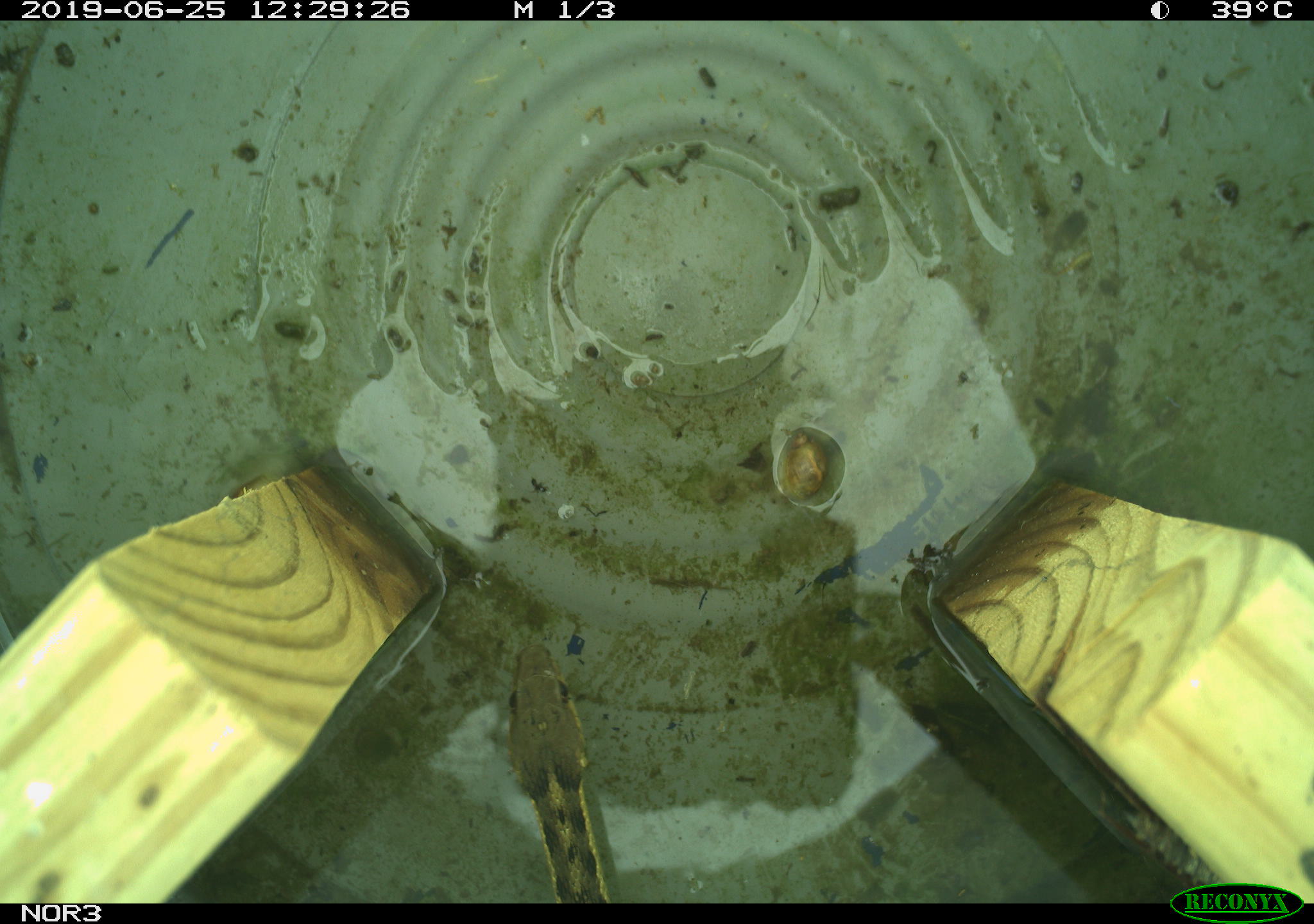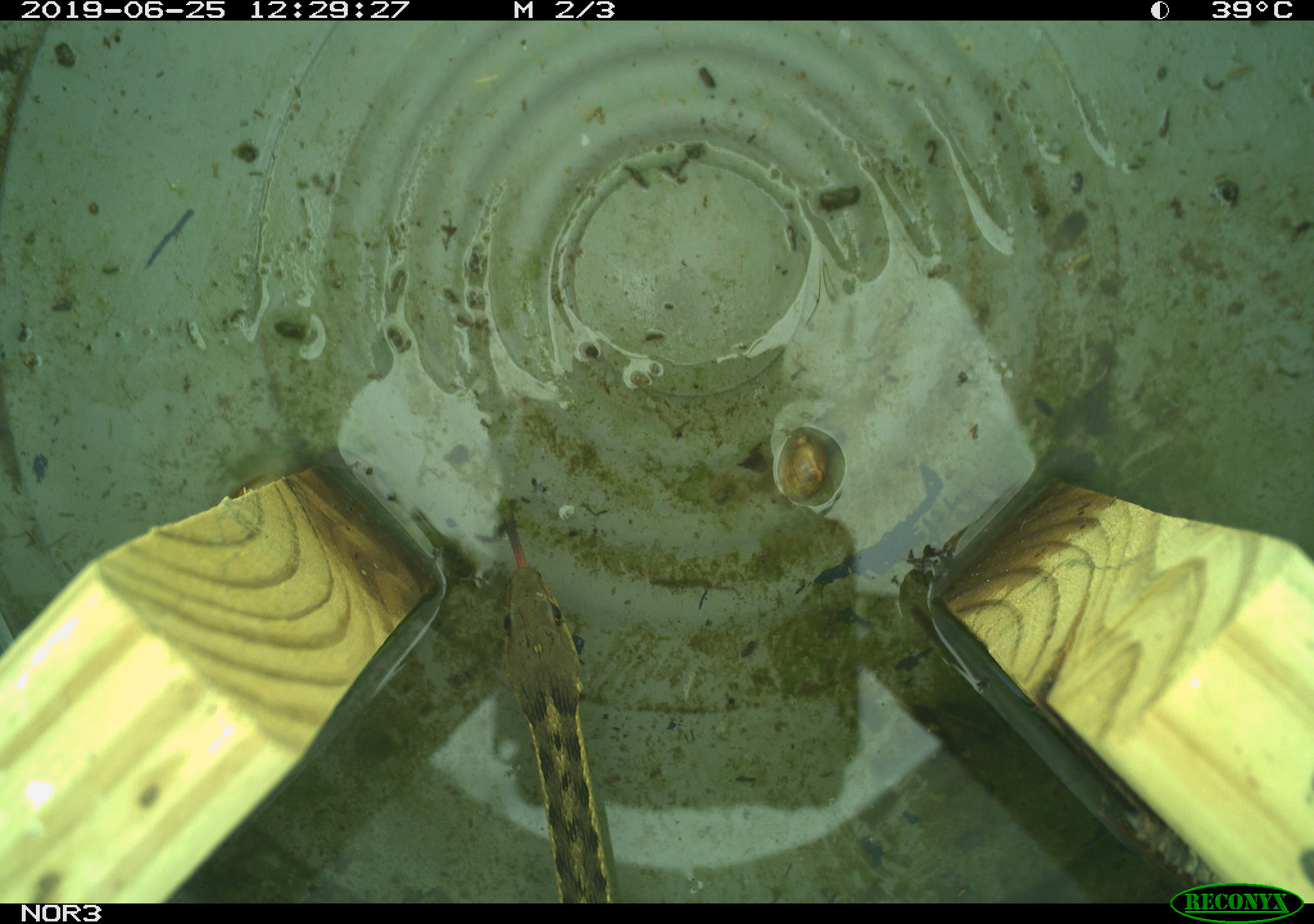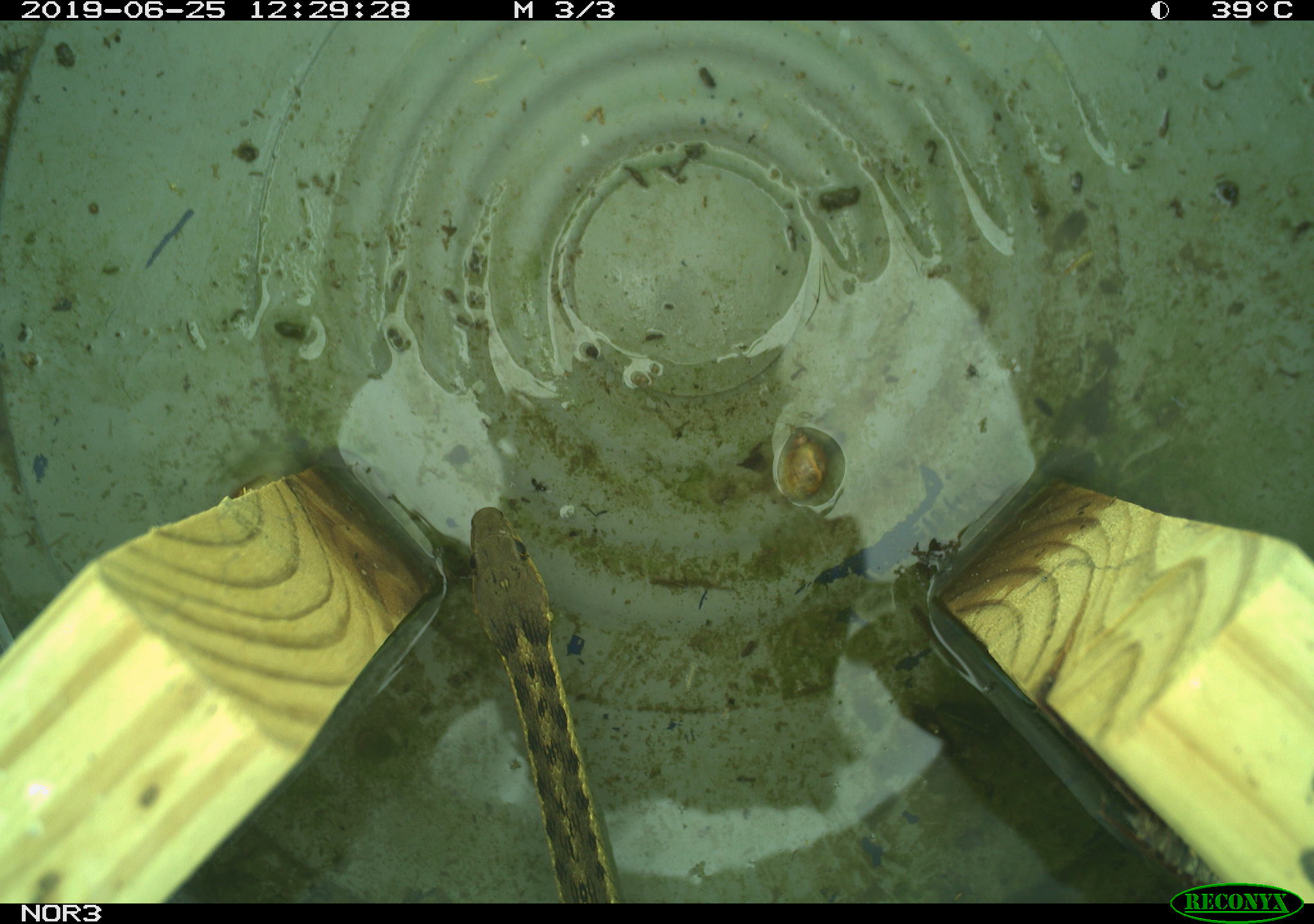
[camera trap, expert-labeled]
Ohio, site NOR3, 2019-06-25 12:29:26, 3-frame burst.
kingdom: Animalia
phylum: Chordata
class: Reptilia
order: Squamata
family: Colubridae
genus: Thamnophis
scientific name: Thamnophis sirtalis sirtalis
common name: eastern gartersnake